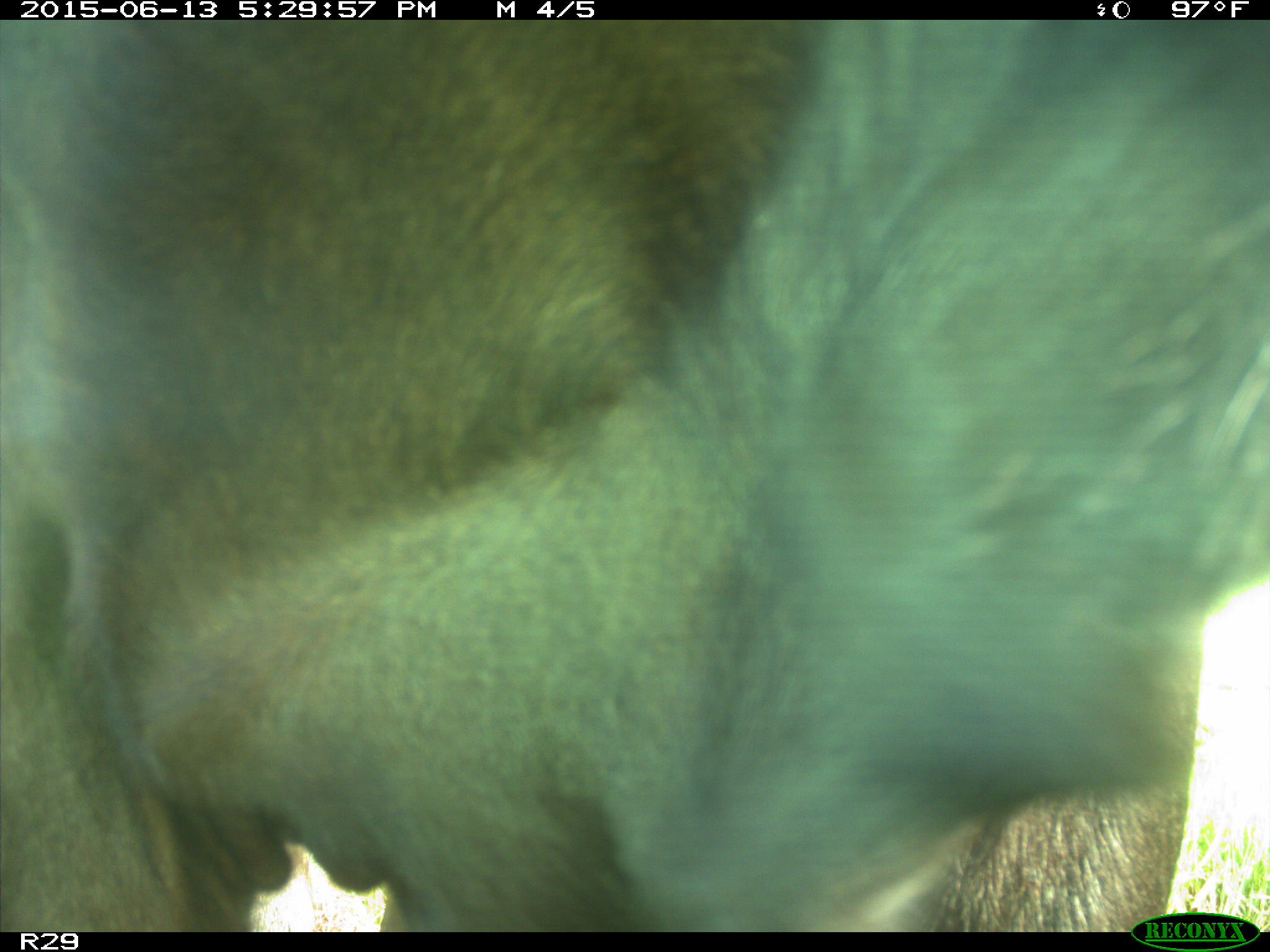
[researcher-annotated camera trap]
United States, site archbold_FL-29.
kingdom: Animalia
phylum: Chordata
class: Mammalia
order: Artiodactyla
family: Bovidae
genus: Bos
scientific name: Bos taurus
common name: domestic cow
Bos taurus (domestic cow).